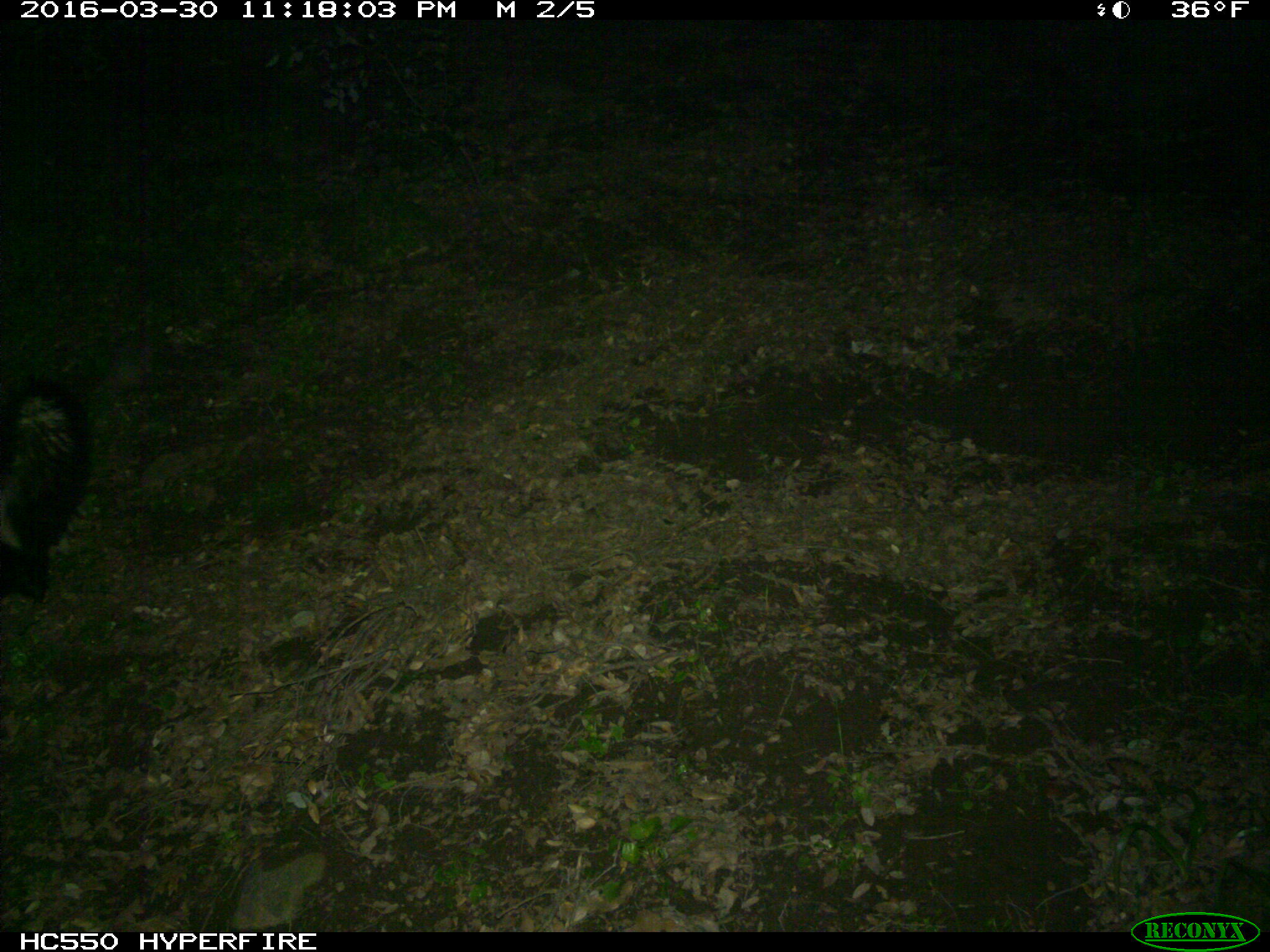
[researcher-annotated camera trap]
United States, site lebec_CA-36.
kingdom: Animalia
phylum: Chordata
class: Mammalia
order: Carnivora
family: Mephitidae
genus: Mephitis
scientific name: Mephitis mephitis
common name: striped skunk